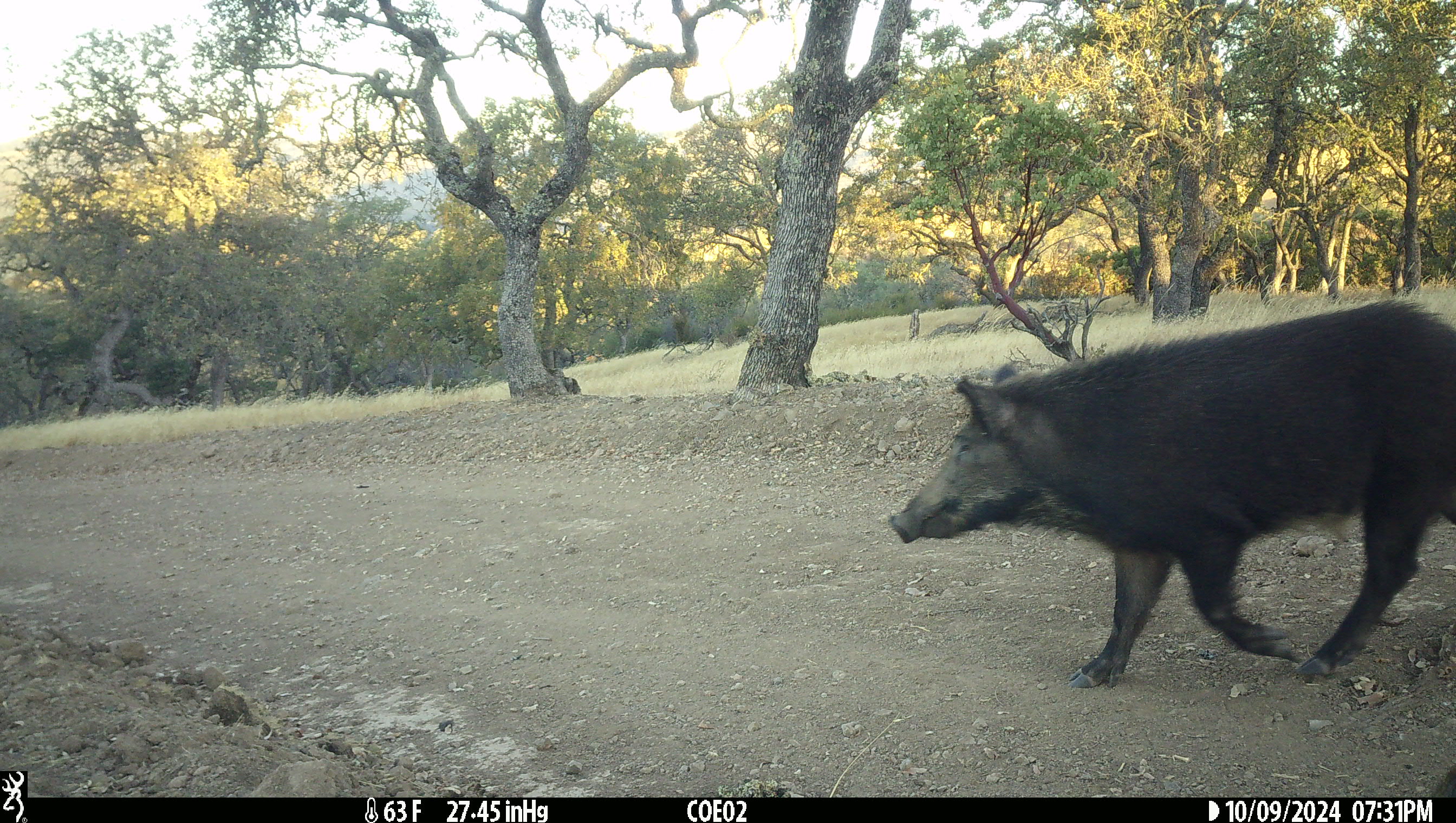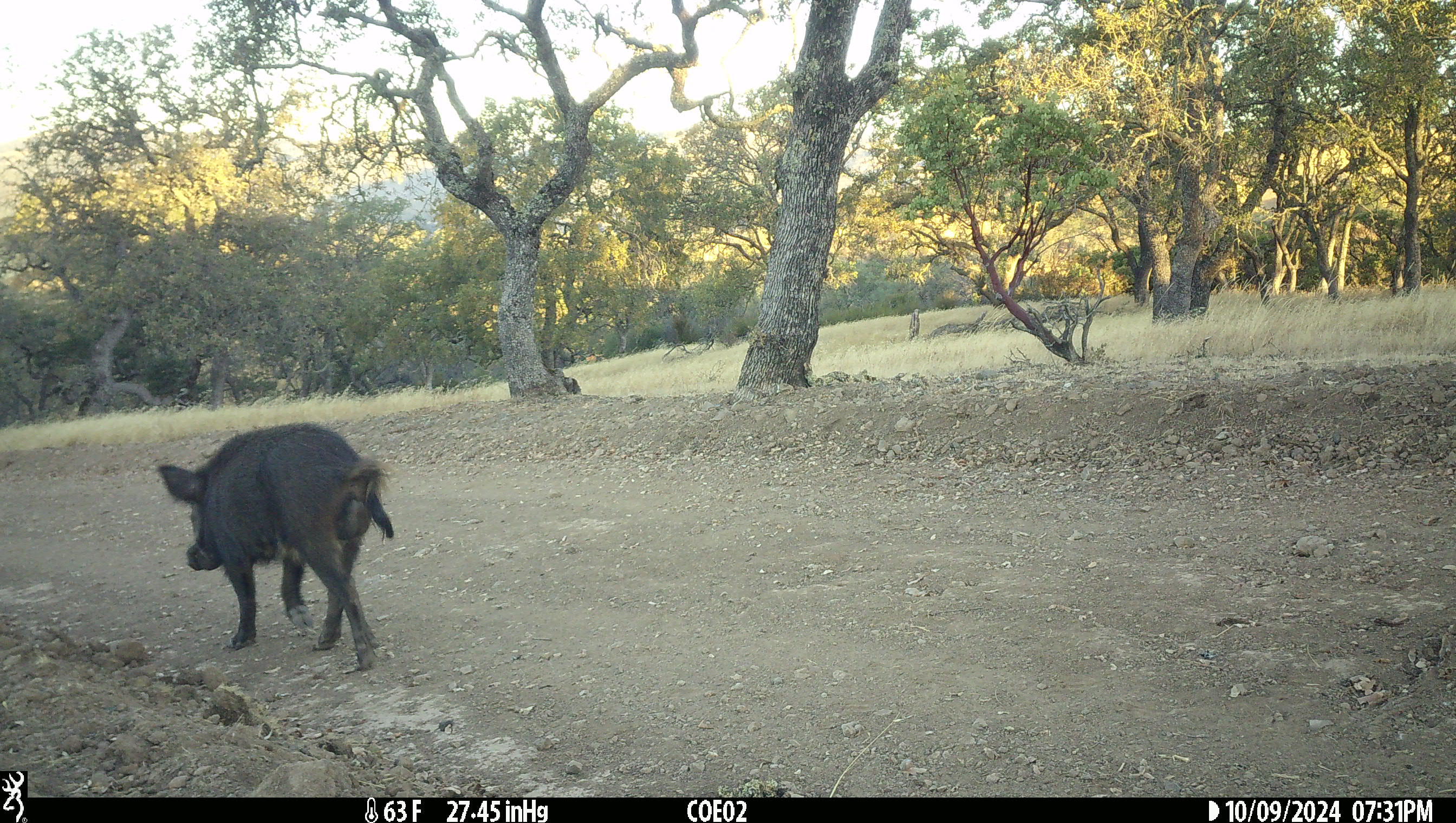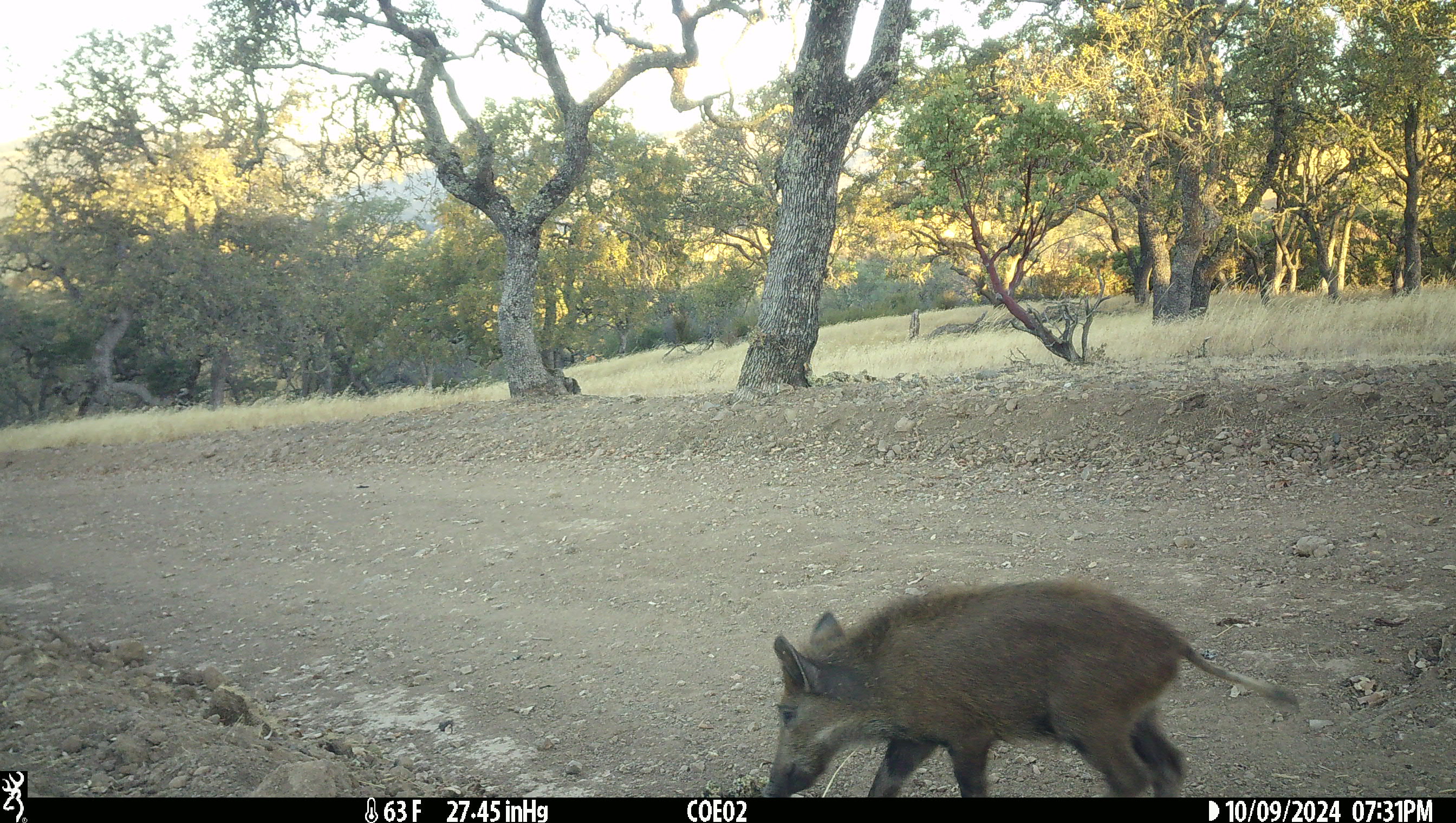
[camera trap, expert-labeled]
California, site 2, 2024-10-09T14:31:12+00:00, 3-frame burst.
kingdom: Animalia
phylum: Chordata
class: Mammalia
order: Artiodactyla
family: Suidae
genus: Sus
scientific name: Sus scrofa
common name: wild boar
Wild boar (Sus scrofa).